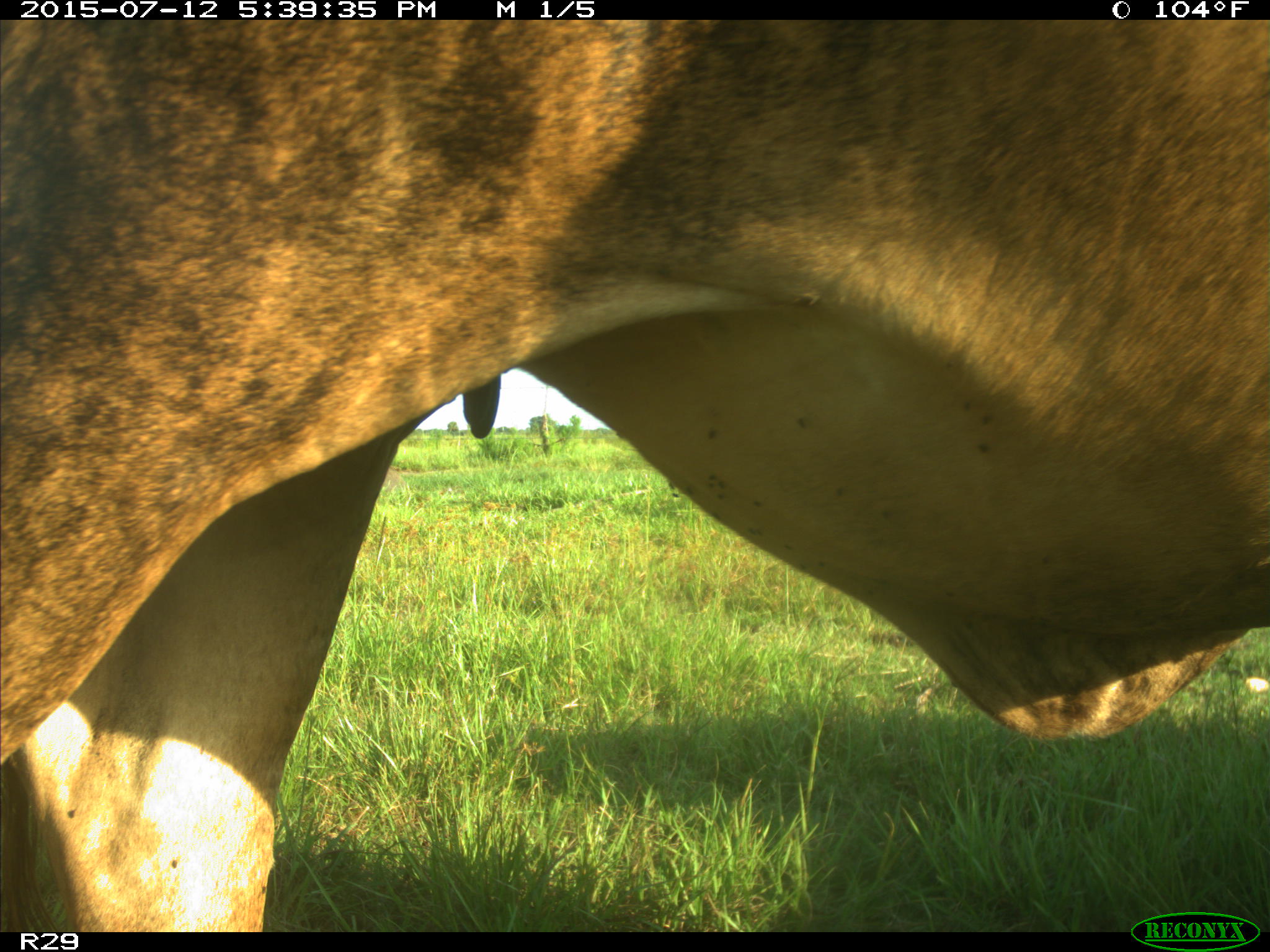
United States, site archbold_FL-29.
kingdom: Animalia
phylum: Chordata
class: Mammalia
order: Artiodactyla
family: Bovidae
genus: Bos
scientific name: Bos taurus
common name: domestic cow